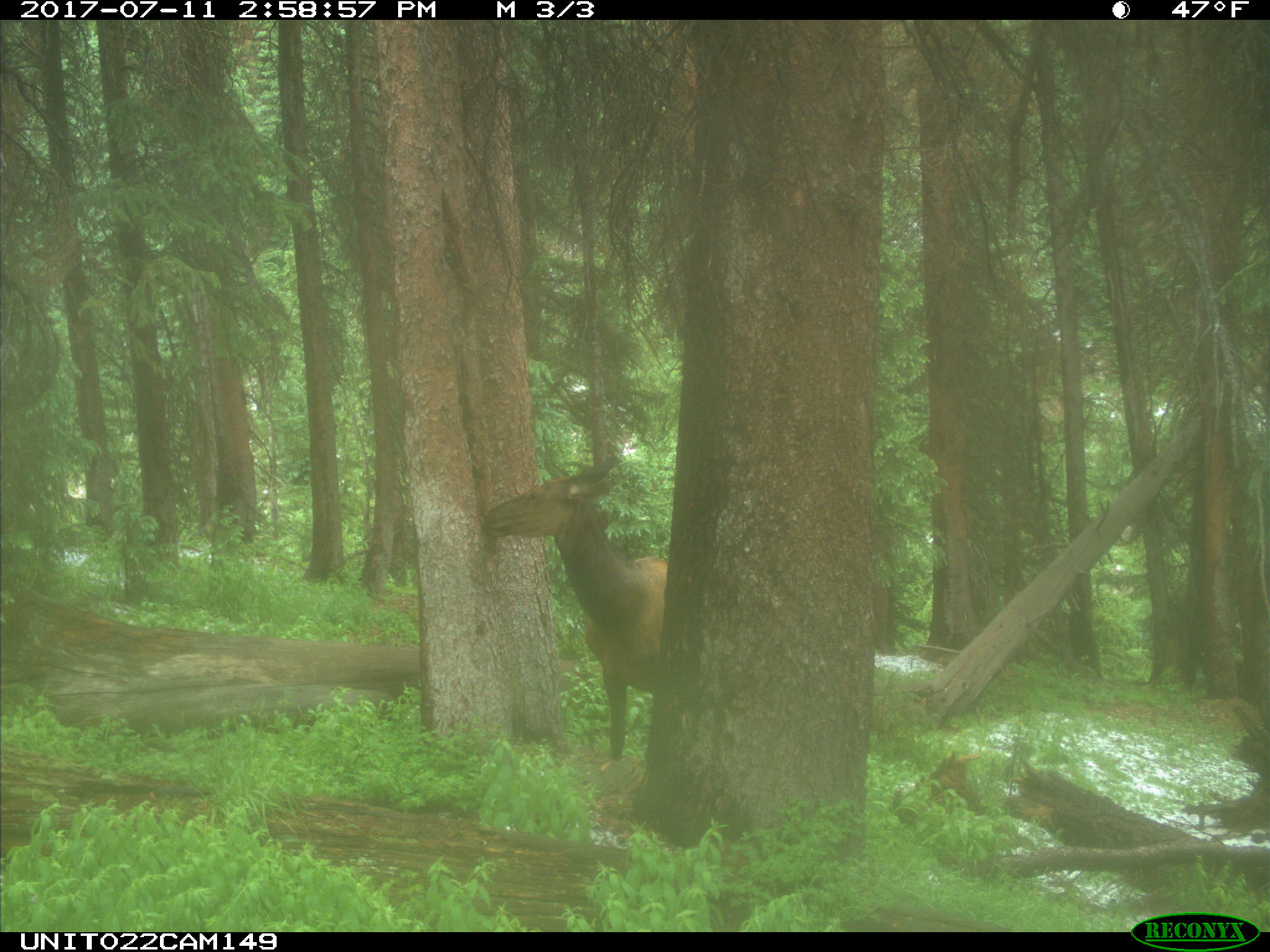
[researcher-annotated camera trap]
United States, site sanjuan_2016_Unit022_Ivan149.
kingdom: Animalia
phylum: Chordata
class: Mammalia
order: Artiodactyla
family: Cervidae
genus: Cervus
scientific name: Cervus elaphus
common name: red deer